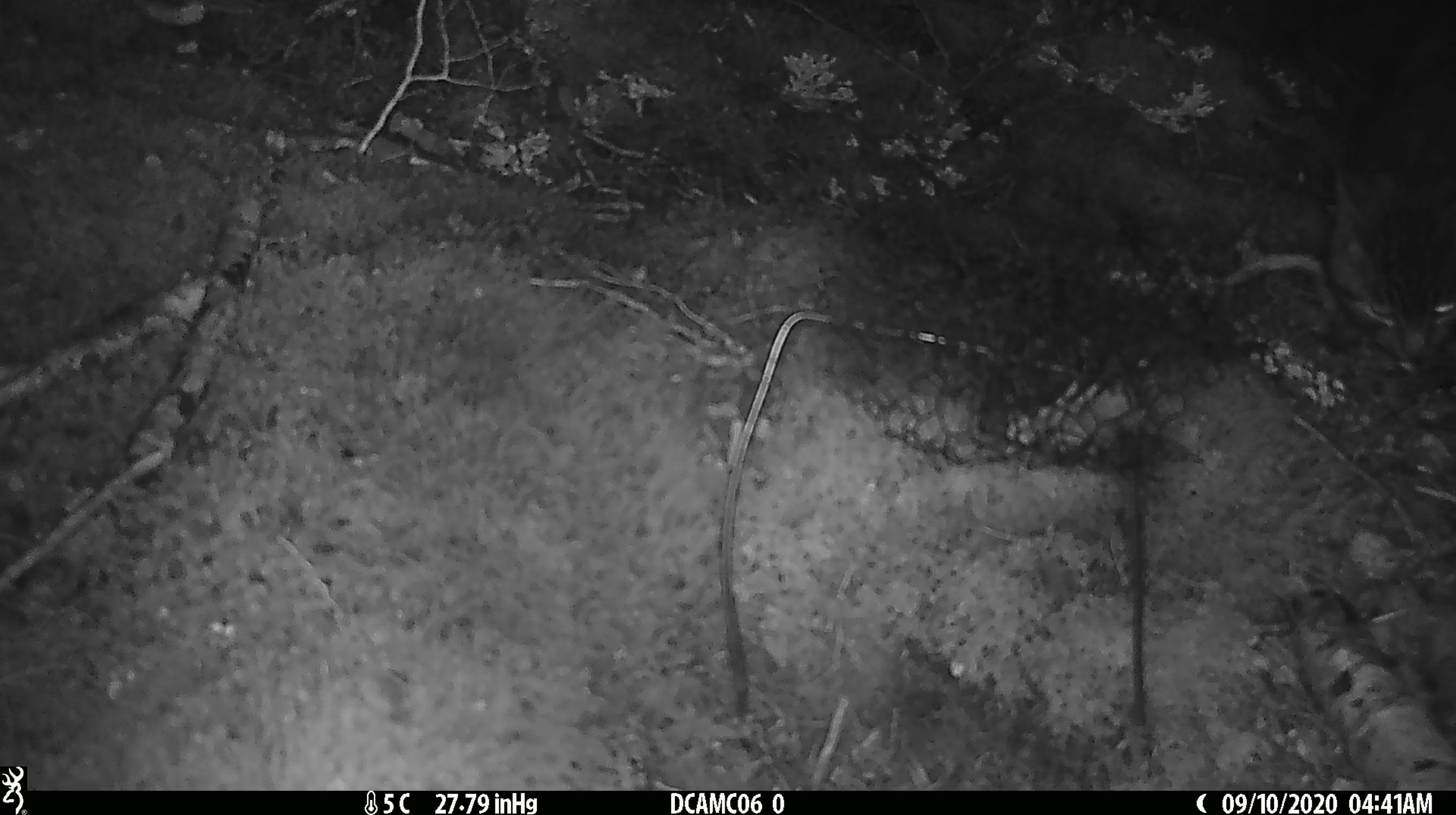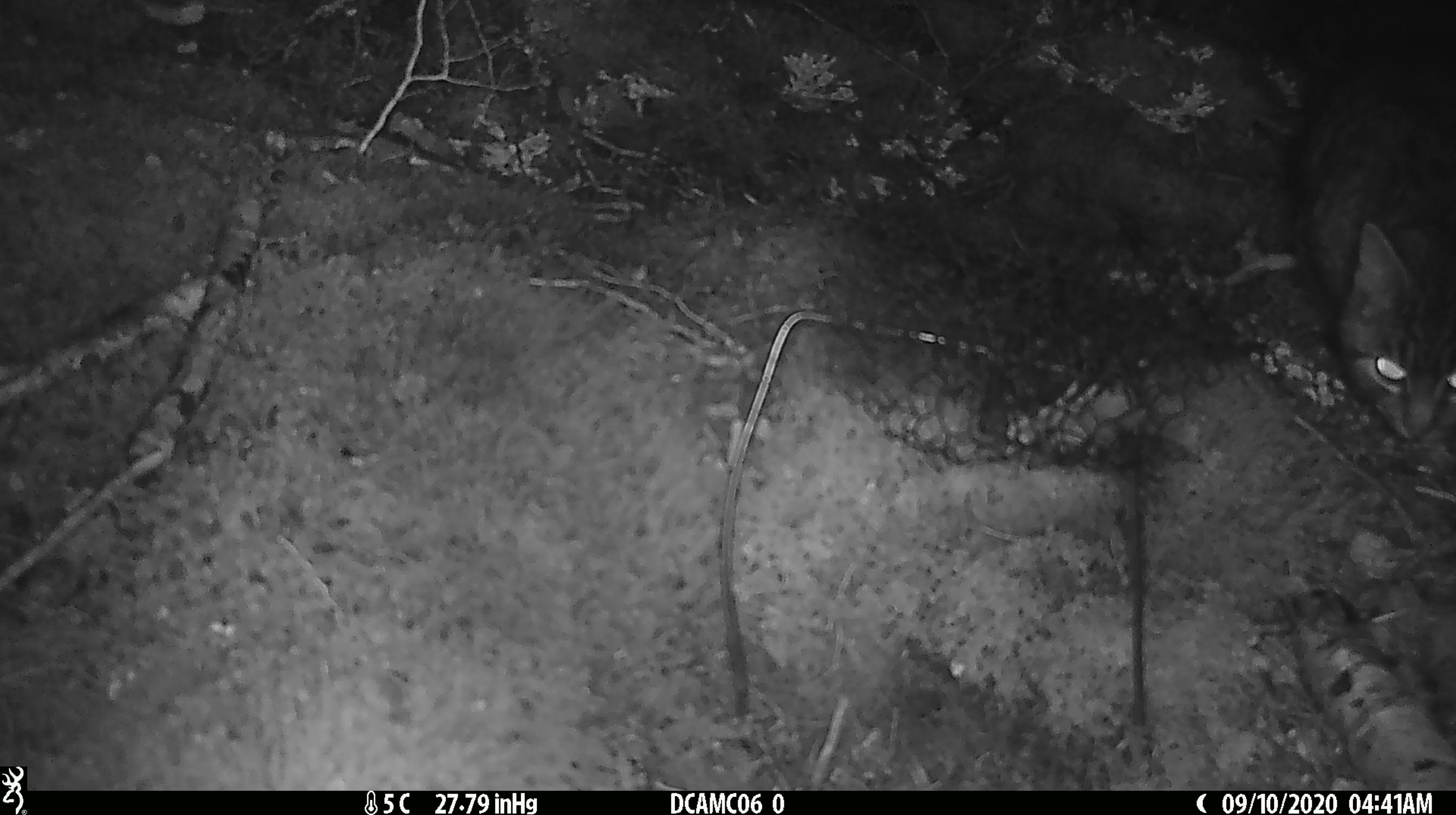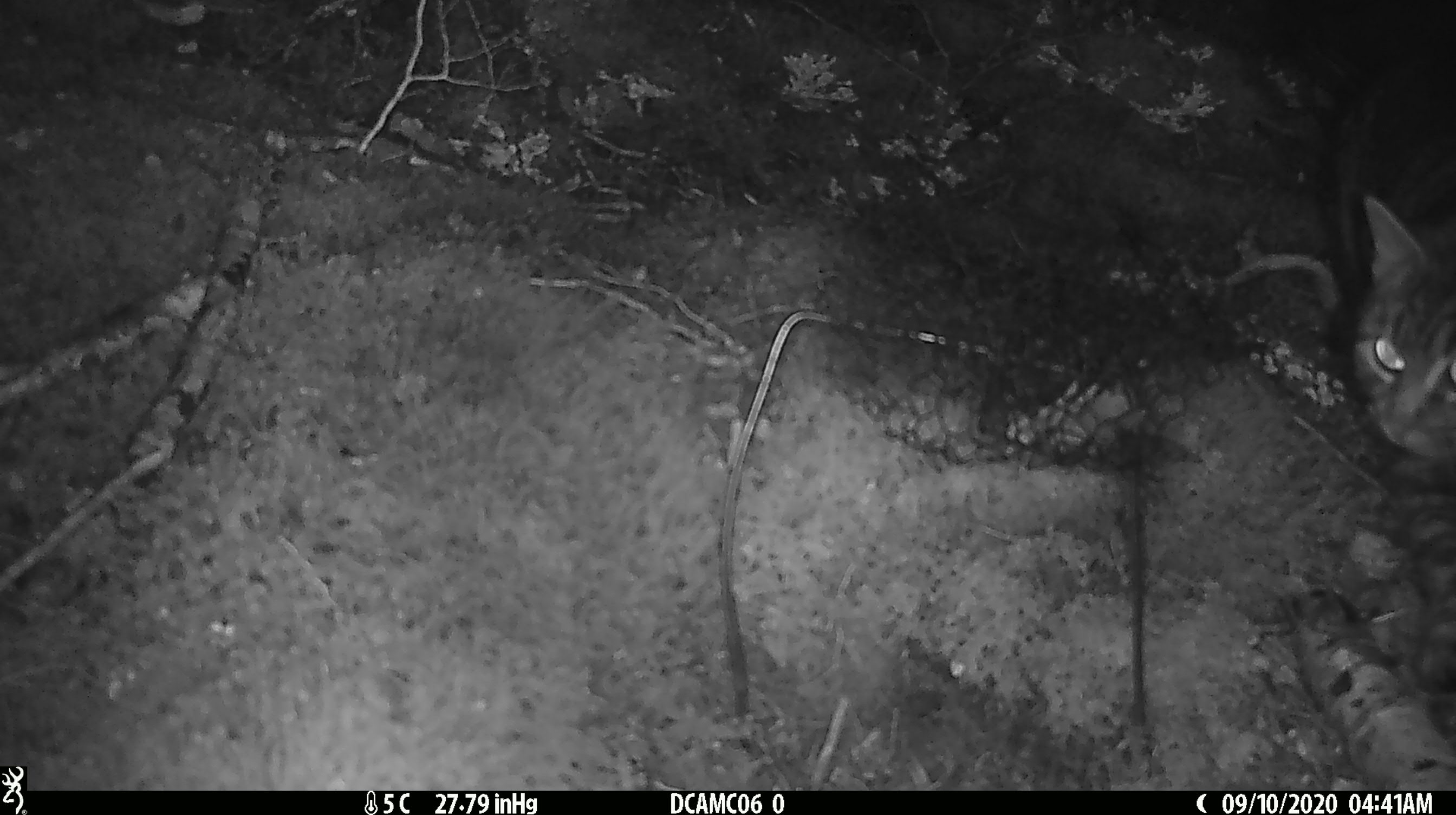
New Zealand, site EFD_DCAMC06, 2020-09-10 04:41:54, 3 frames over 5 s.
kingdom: Animalia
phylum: Chordata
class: Mammalia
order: Carnivora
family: Felidae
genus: Felis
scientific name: Felis catus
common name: domestic cat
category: cat